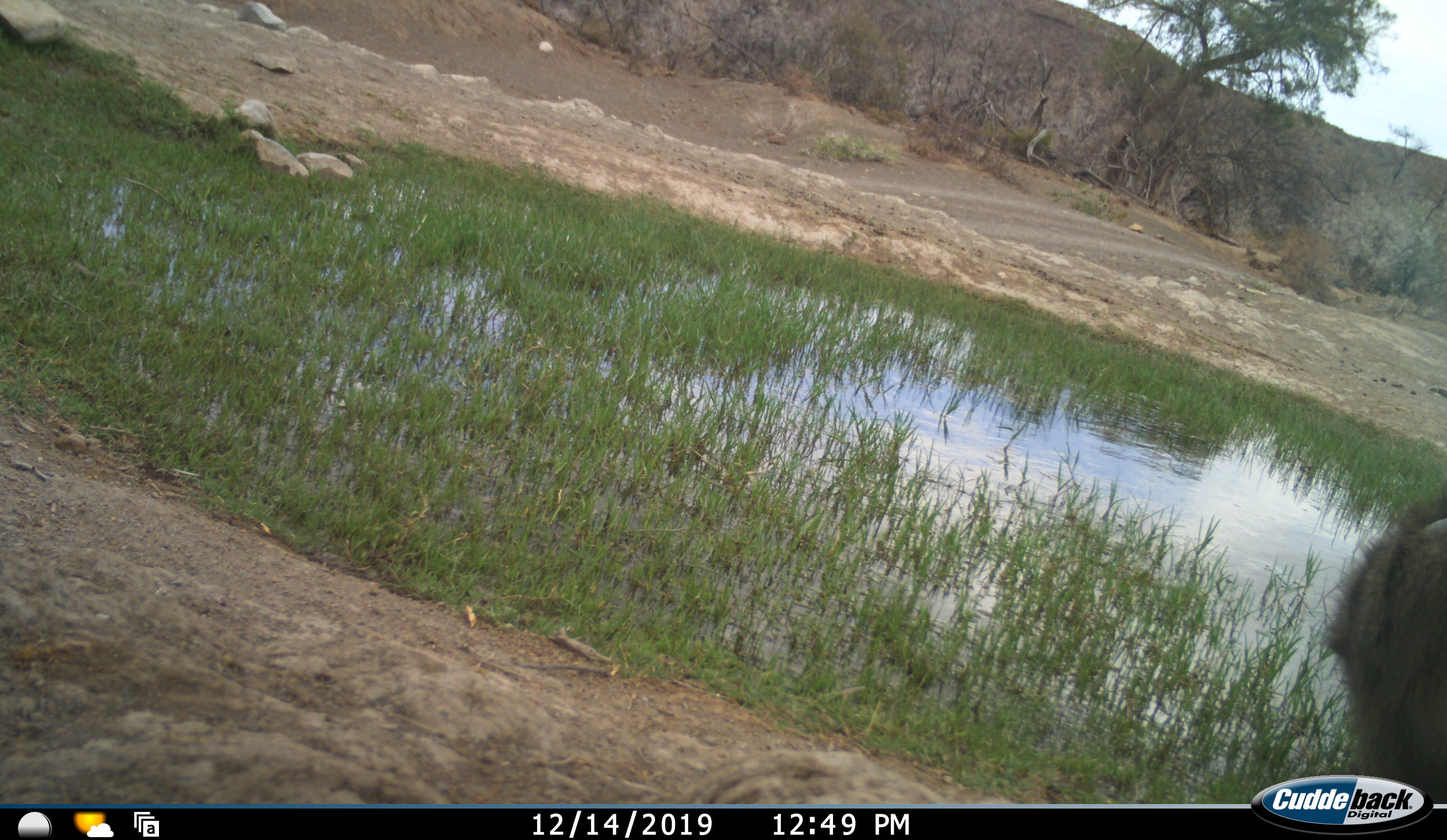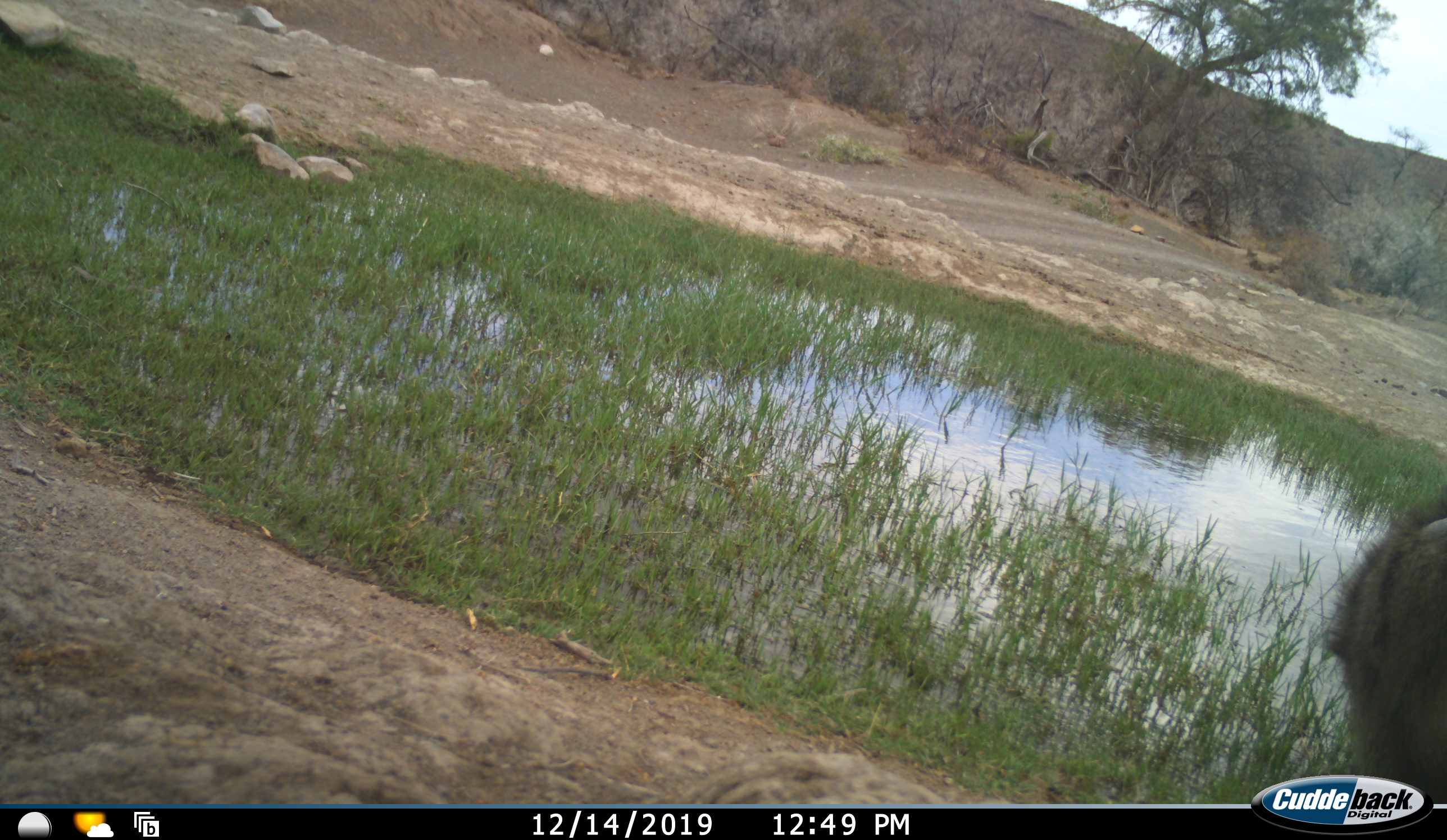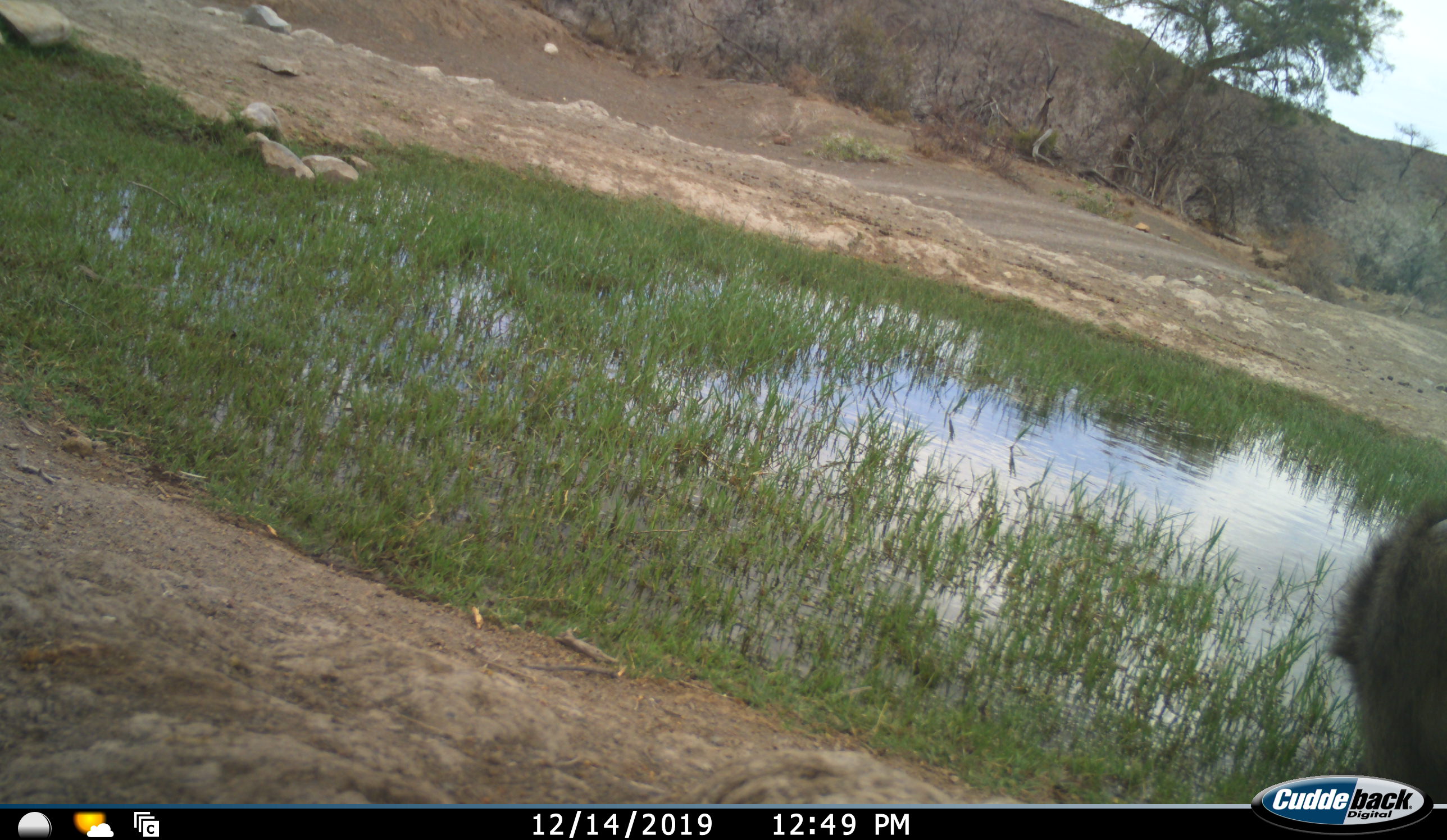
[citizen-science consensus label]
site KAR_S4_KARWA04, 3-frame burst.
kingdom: Animalia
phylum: Chordata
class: Mammalia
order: Primates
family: Cercopithecidae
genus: Papio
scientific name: Papio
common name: baboon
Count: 1.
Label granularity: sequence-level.